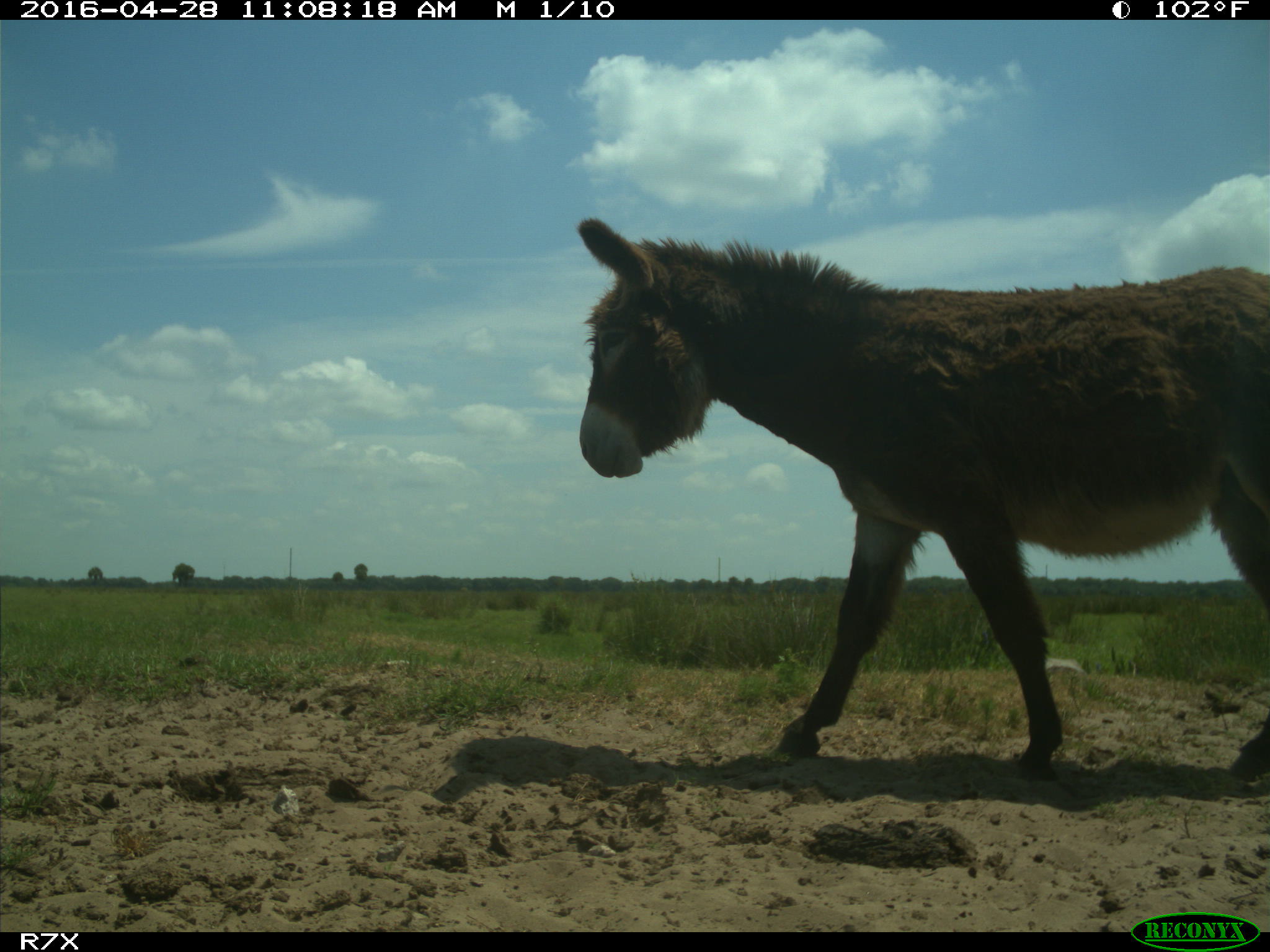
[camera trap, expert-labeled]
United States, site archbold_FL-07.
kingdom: Animalia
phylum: Chordata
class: Mammalia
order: Artiodactyla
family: Bovidae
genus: Bos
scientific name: Bos taurus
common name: domestic cow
Bos taurus (domestic cow).